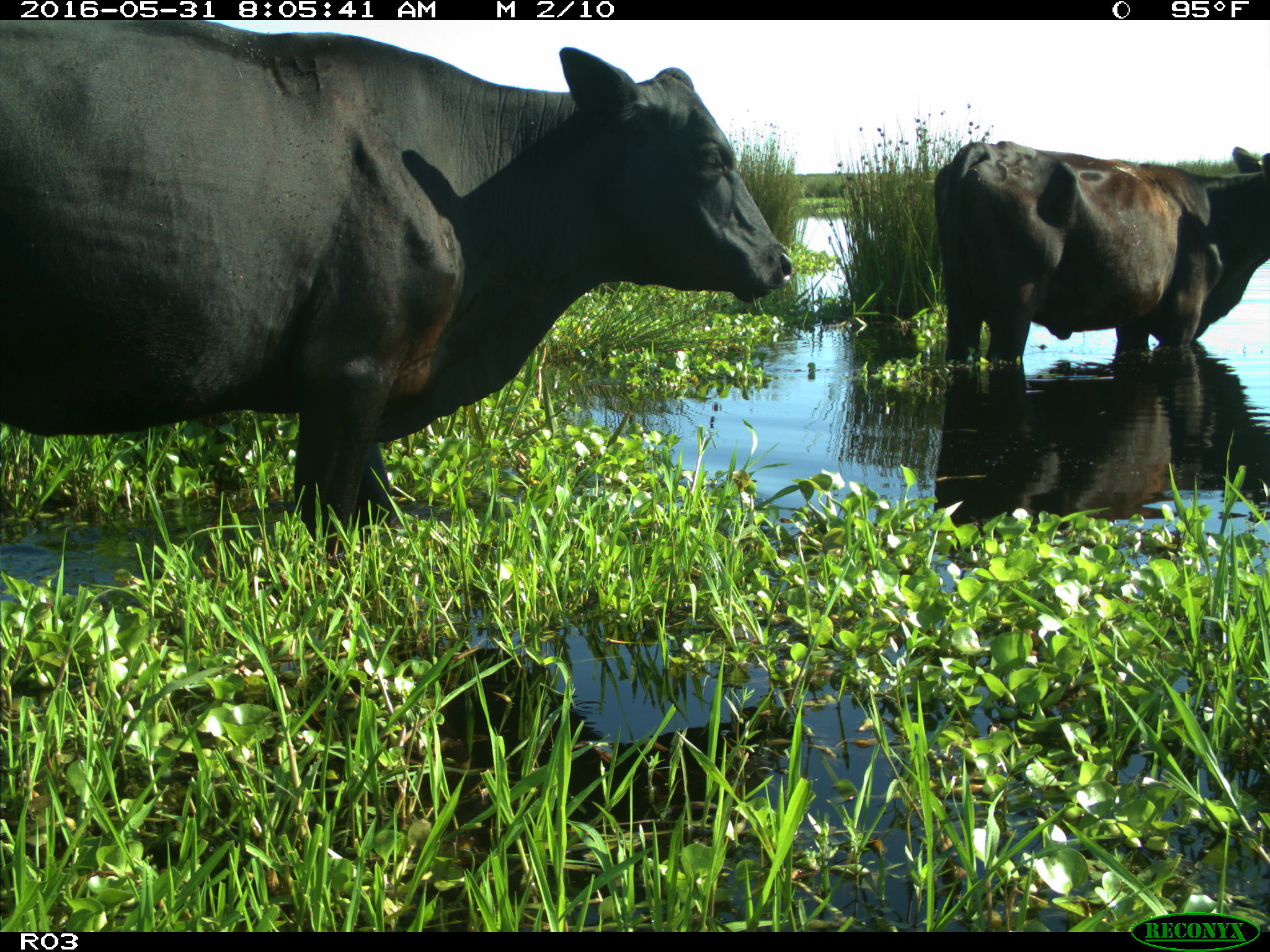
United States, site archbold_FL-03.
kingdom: Animalia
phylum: Chordata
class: Mammalia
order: Artiodactyla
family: Bovidae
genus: Bos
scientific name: Bos taurus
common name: domestic cow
Bos taurus (domestic cow).